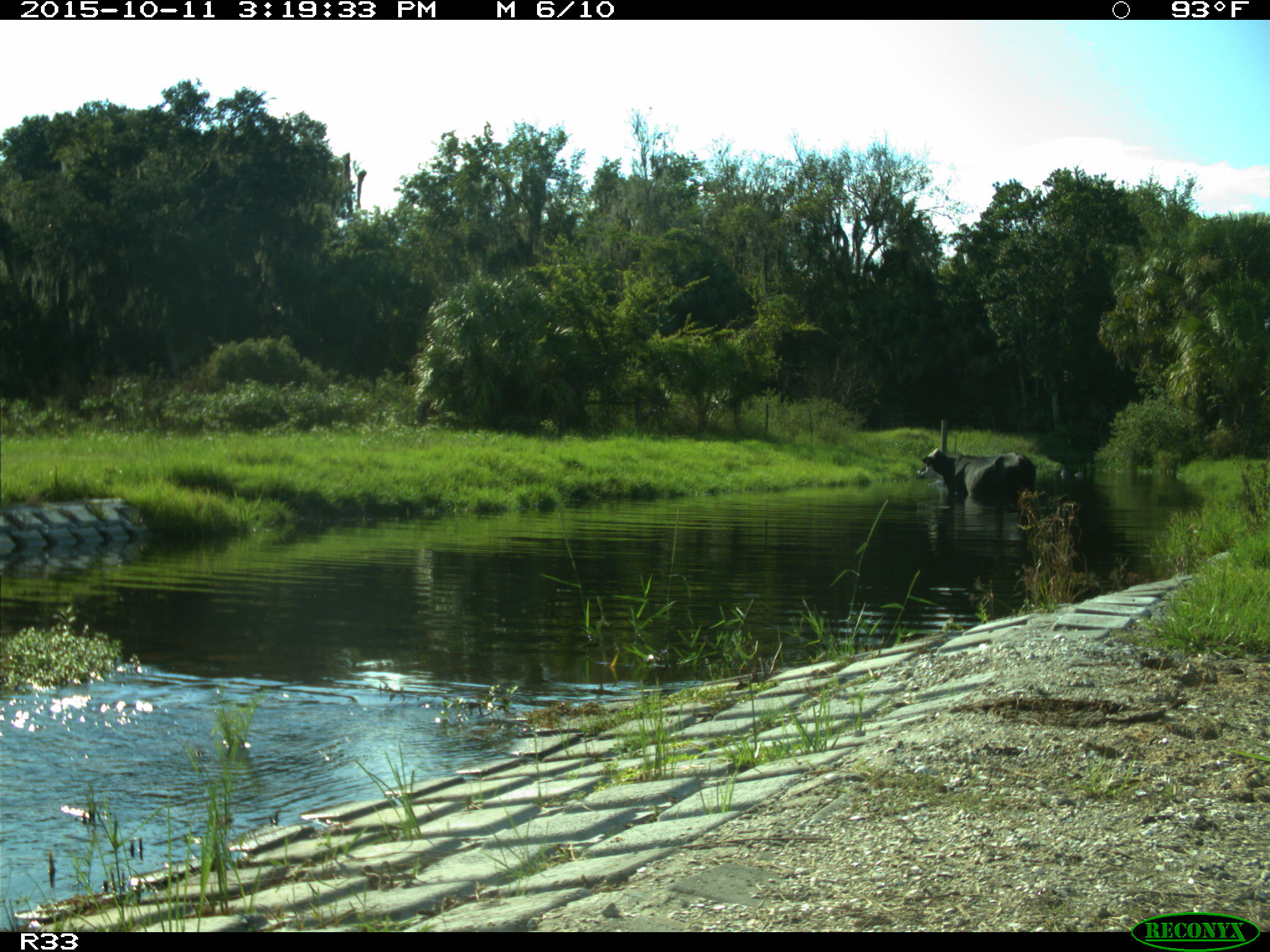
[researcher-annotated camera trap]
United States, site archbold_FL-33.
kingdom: Animalia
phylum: Chordata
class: Mammalia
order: Artiodactyla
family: Bovidae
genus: Bos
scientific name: Bos taurus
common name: domestic cow